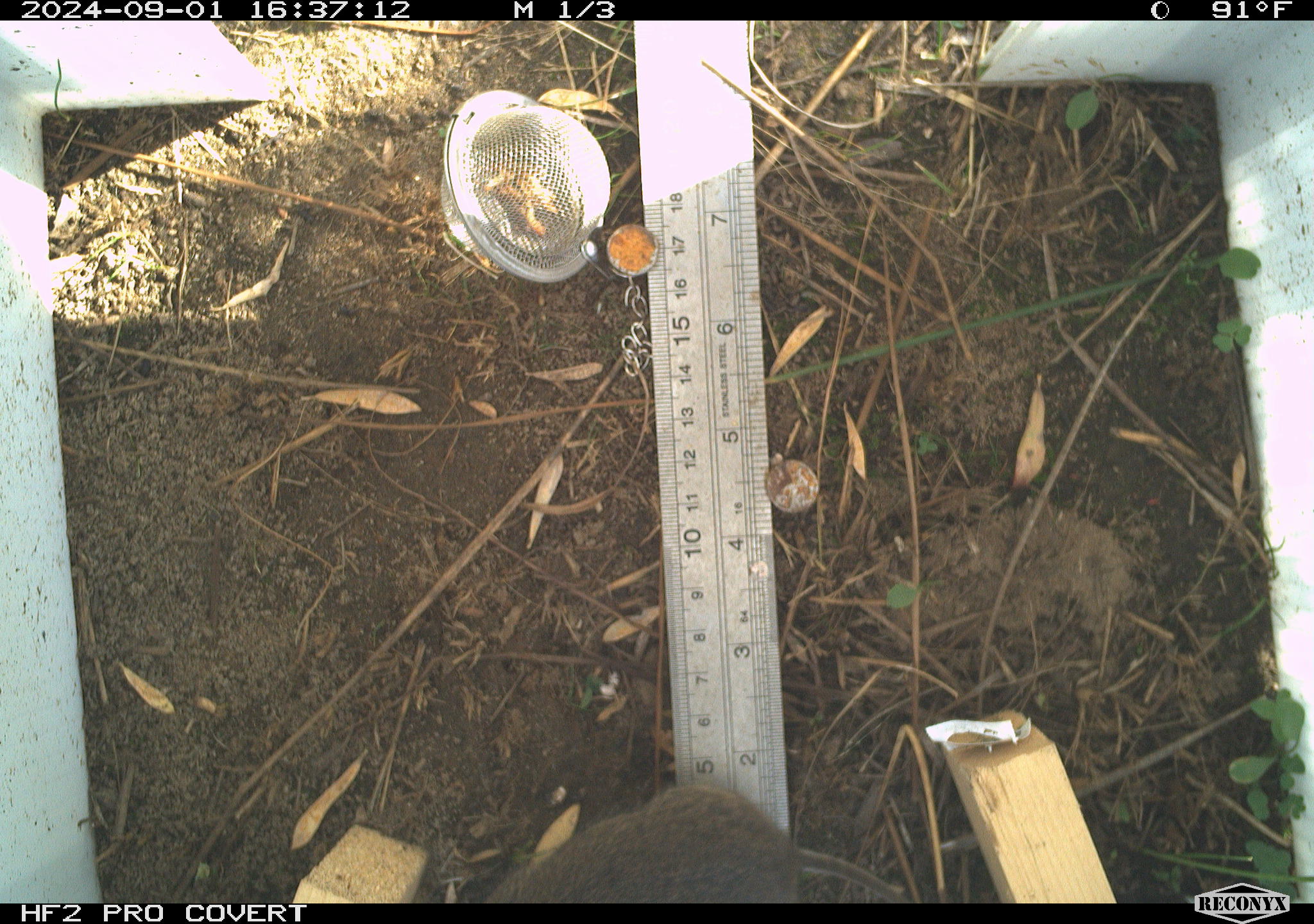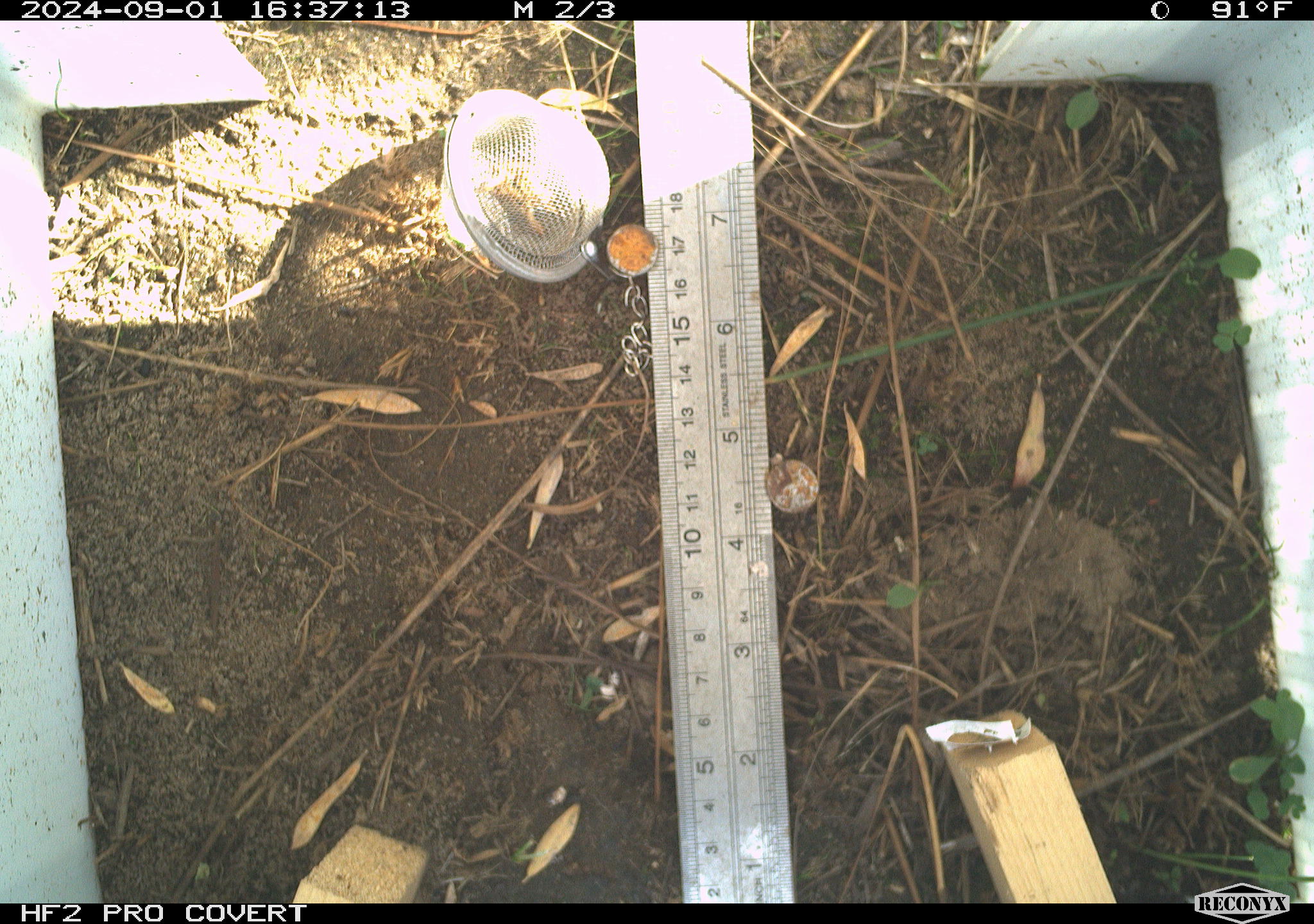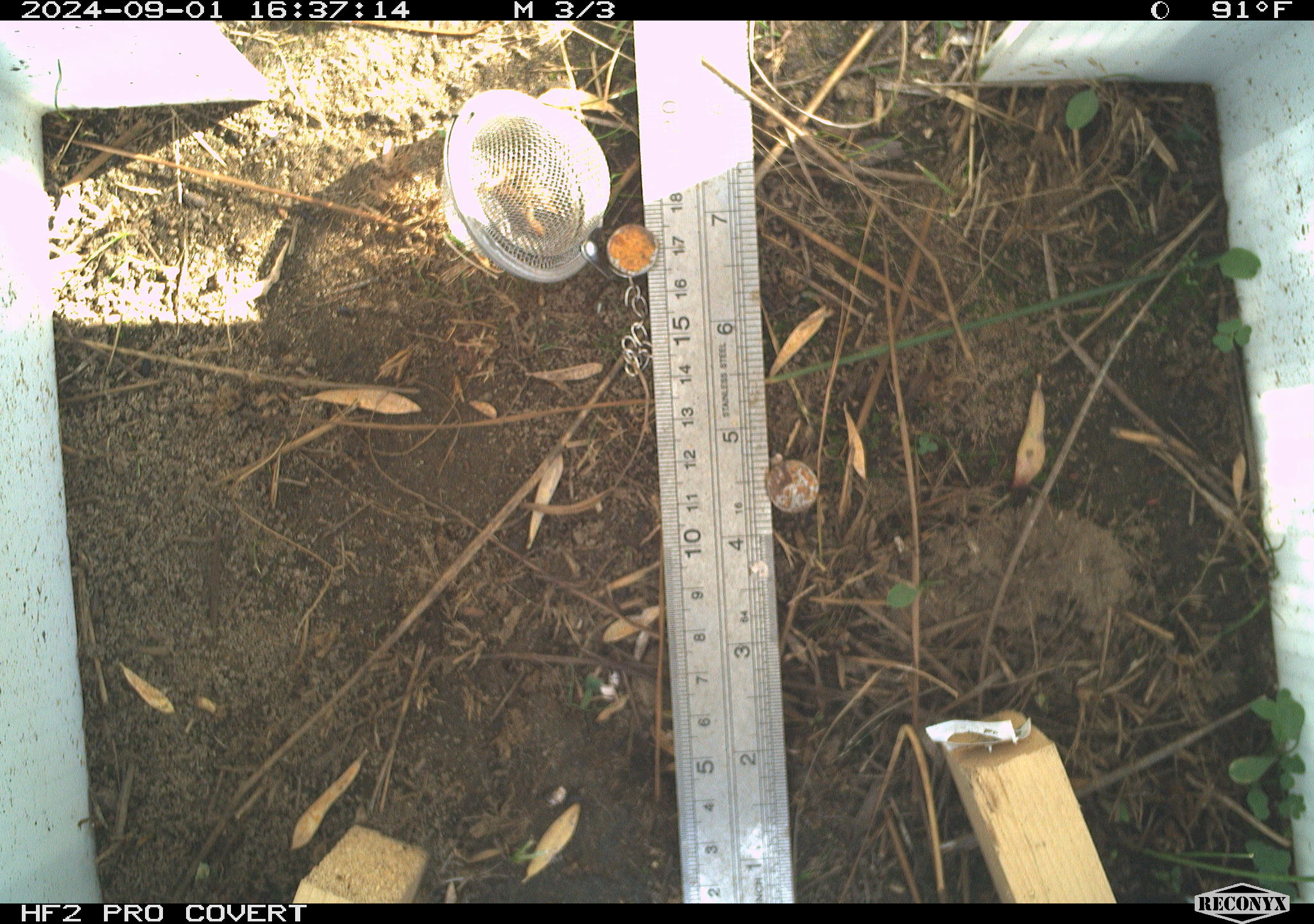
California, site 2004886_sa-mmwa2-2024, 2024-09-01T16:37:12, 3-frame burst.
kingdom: Animalia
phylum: Chordata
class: Mammalia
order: Rodentia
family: Cricetidae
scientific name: Arvicolinae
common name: voles, lemmings, and muskrats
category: arvicolinae subfamily